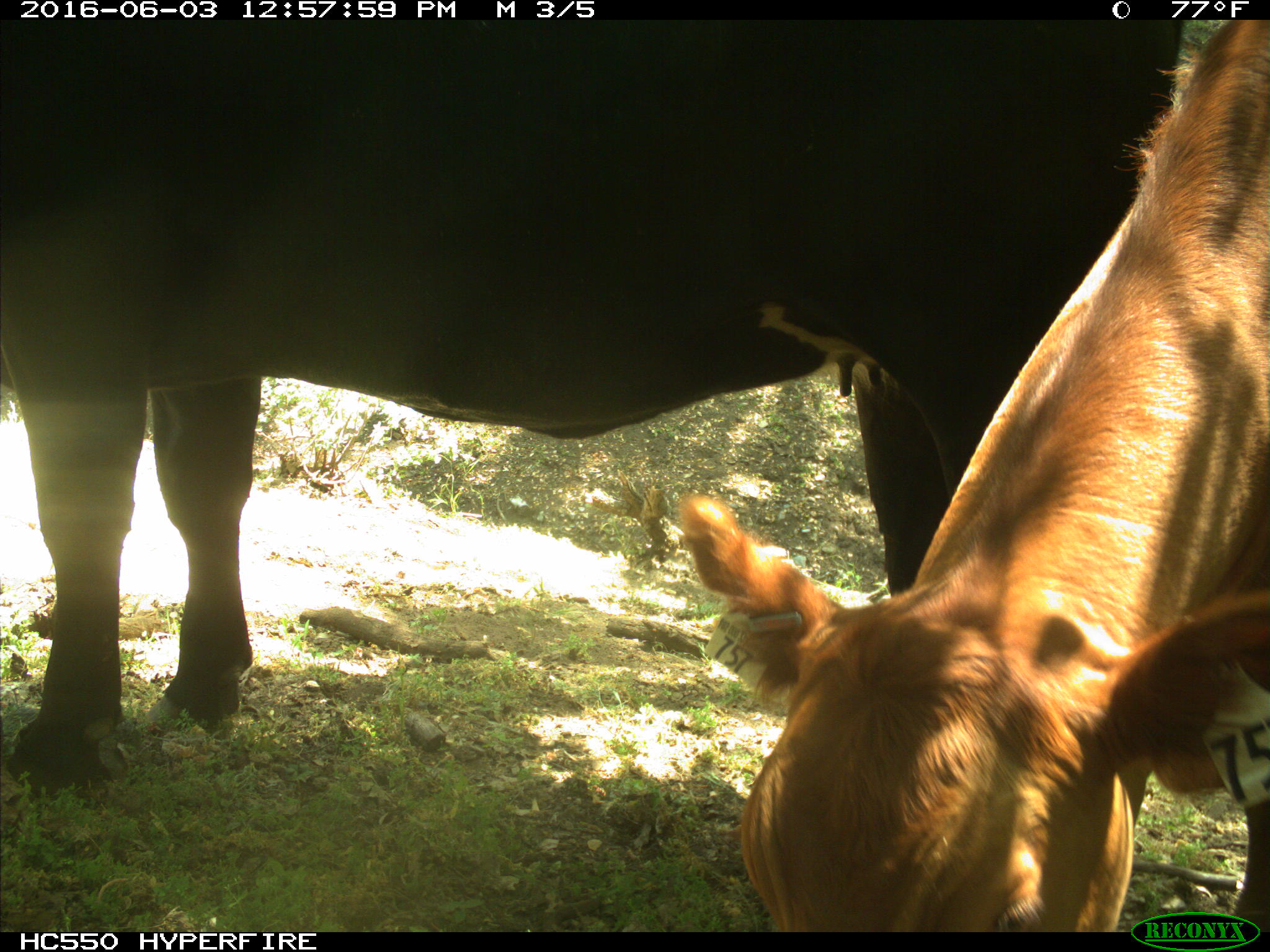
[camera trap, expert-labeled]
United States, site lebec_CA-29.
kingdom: Animalia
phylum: Chordata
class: Mammalia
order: Artiodactyla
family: Bovidae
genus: Bos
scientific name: Bos taurus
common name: domestic cow